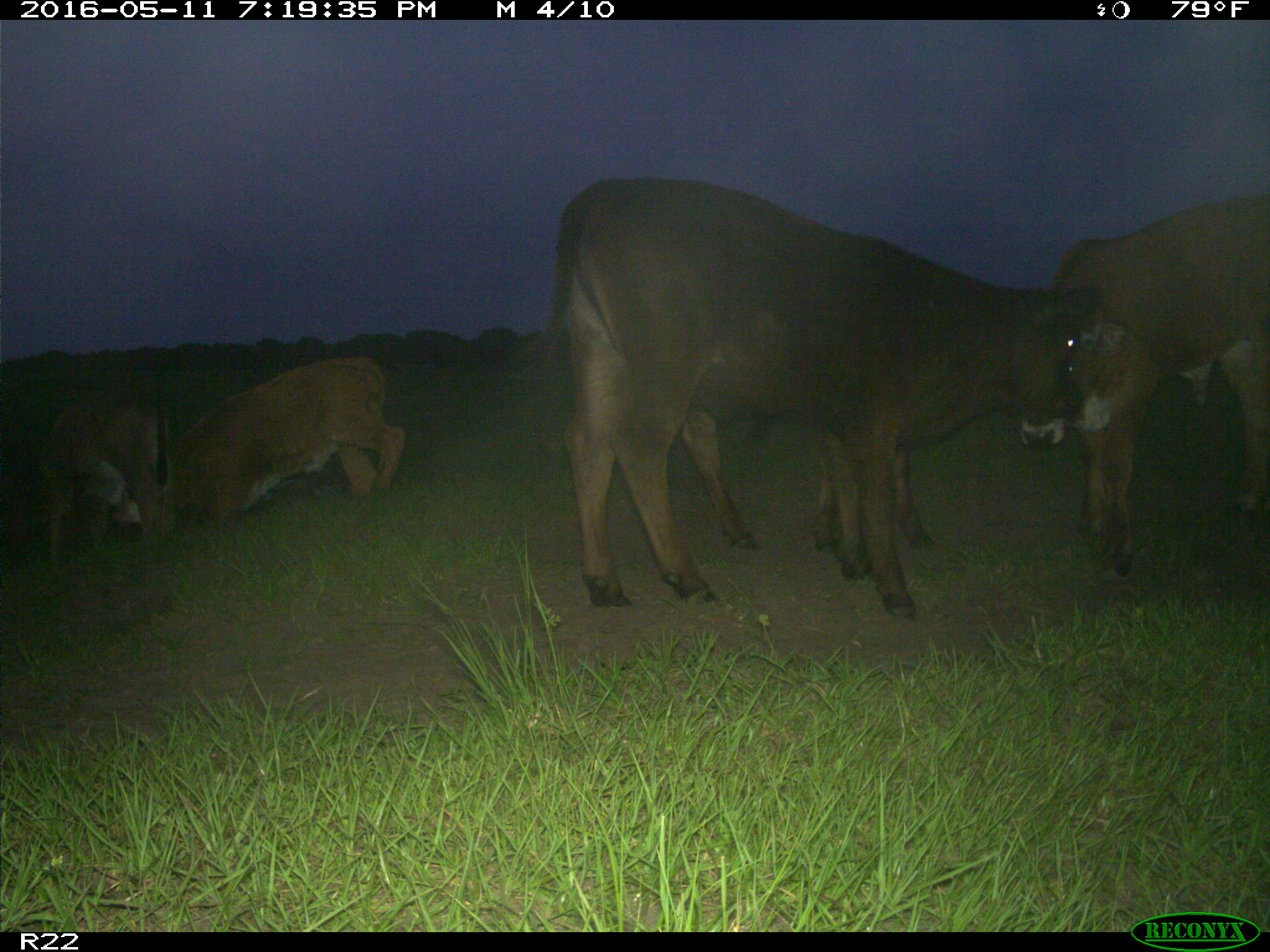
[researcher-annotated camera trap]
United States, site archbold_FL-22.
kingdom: Animalia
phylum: Chordata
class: Mammalia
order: Artiodactyla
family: Bovidae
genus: Bos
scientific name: Bos taurus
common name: domestic cow